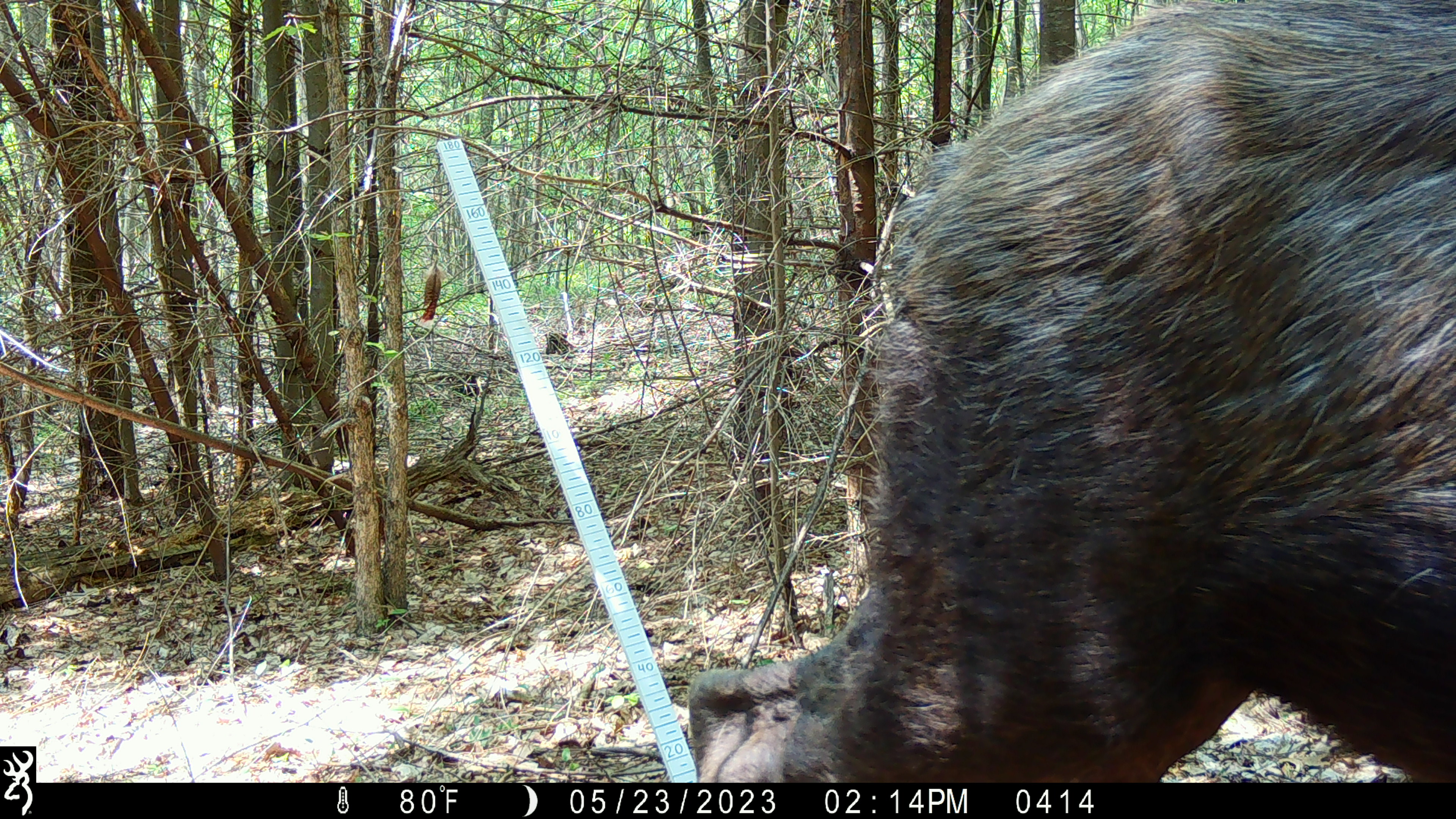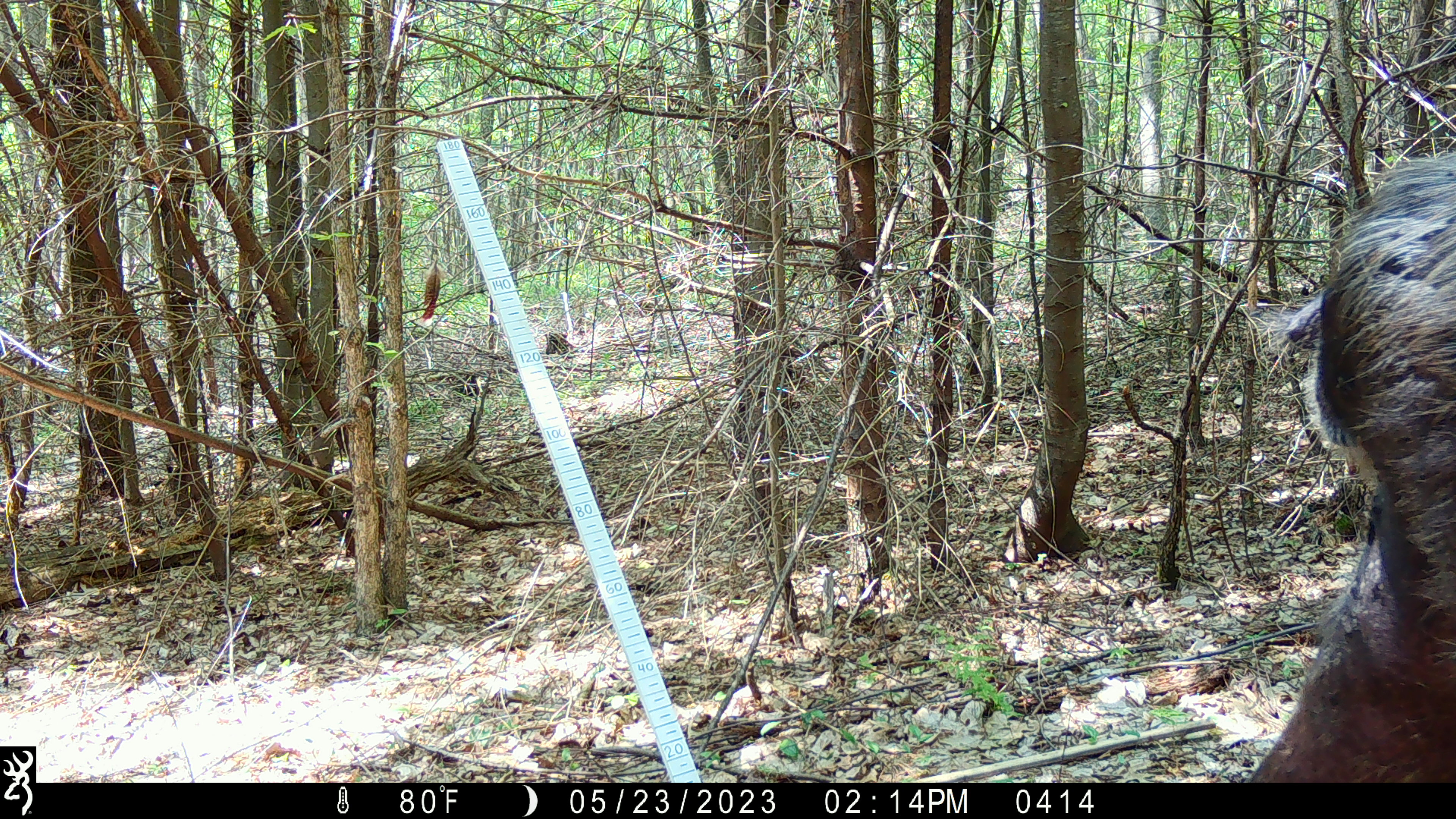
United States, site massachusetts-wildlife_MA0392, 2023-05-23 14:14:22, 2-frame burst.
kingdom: Animalia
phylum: Chordata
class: Mammalia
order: Artiodactyla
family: Cervidae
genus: Alces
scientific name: Alces alces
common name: moose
Moose (Alces alces).